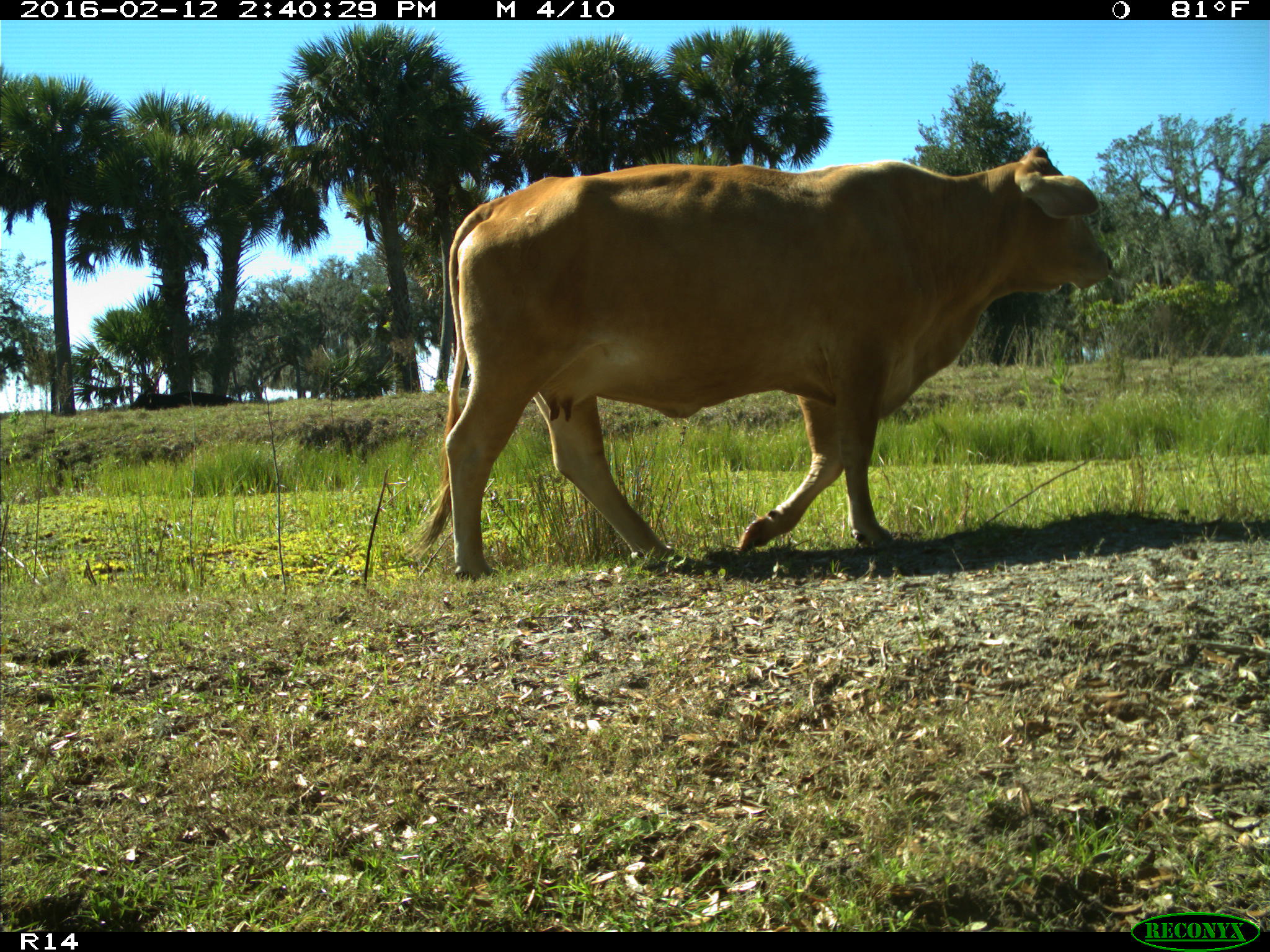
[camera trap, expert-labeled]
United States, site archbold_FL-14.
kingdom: Animalia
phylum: Chordata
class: Mammalia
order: Artiodactyla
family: Bovidae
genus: Bos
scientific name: Bos taurus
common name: domestic cow